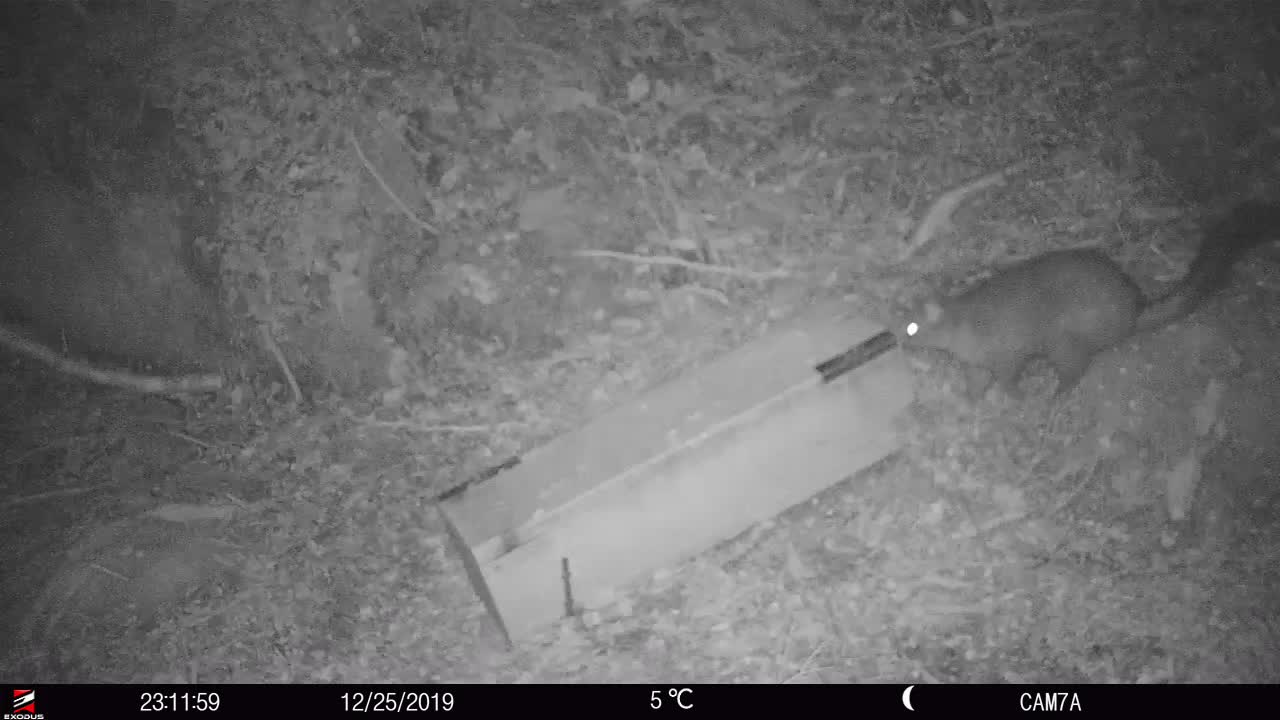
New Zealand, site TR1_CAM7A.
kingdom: Animalia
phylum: Chordata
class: Mammalia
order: Diprotodontia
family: Phalangeridae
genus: Trichosurus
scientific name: Trichosurus vulpecula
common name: common brushtail possum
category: possum